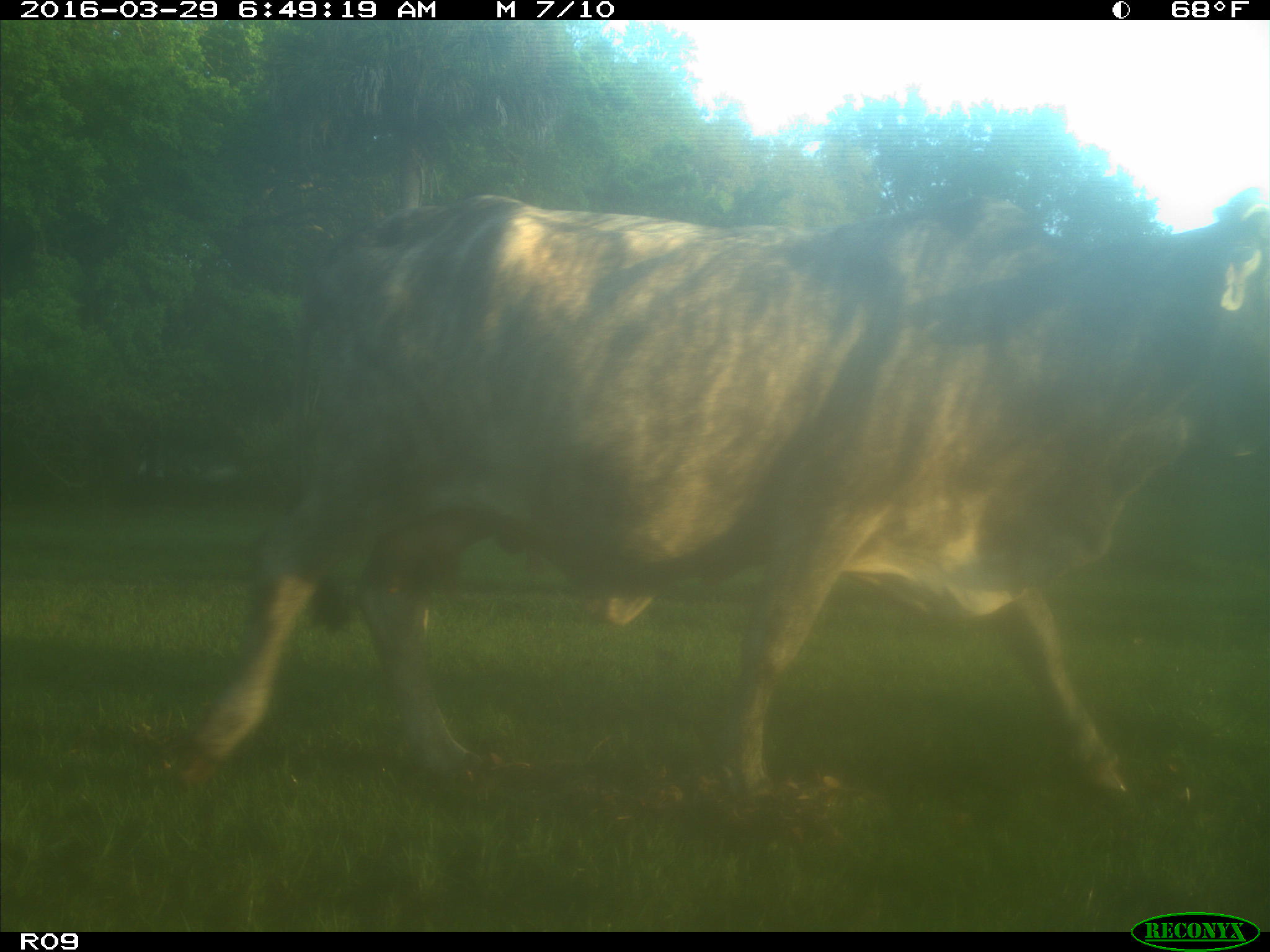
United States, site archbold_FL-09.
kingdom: Animalia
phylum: Chordata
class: Mammalia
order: Artiodactyla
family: Bovidae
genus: Bos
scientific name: Bos taurus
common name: domestic cow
Bos taurus (domestic cow).